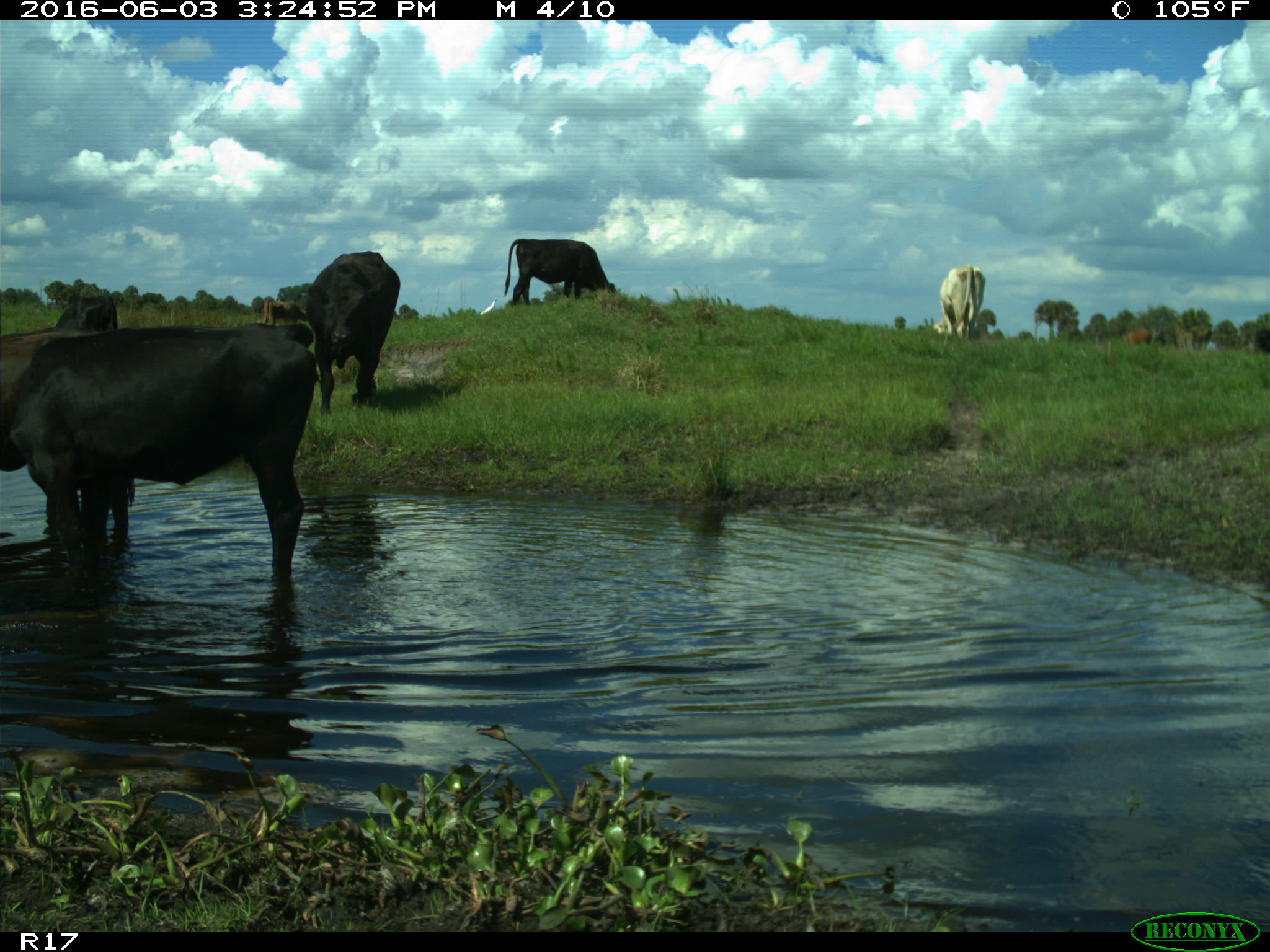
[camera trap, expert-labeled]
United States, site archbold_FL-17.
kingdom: Animalia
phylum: Chordata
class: Mammalia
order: Artiodactyla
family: Bovidae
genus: Bos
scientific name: Bos taurus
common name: domestic cow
Bos taurus (domestic cow).